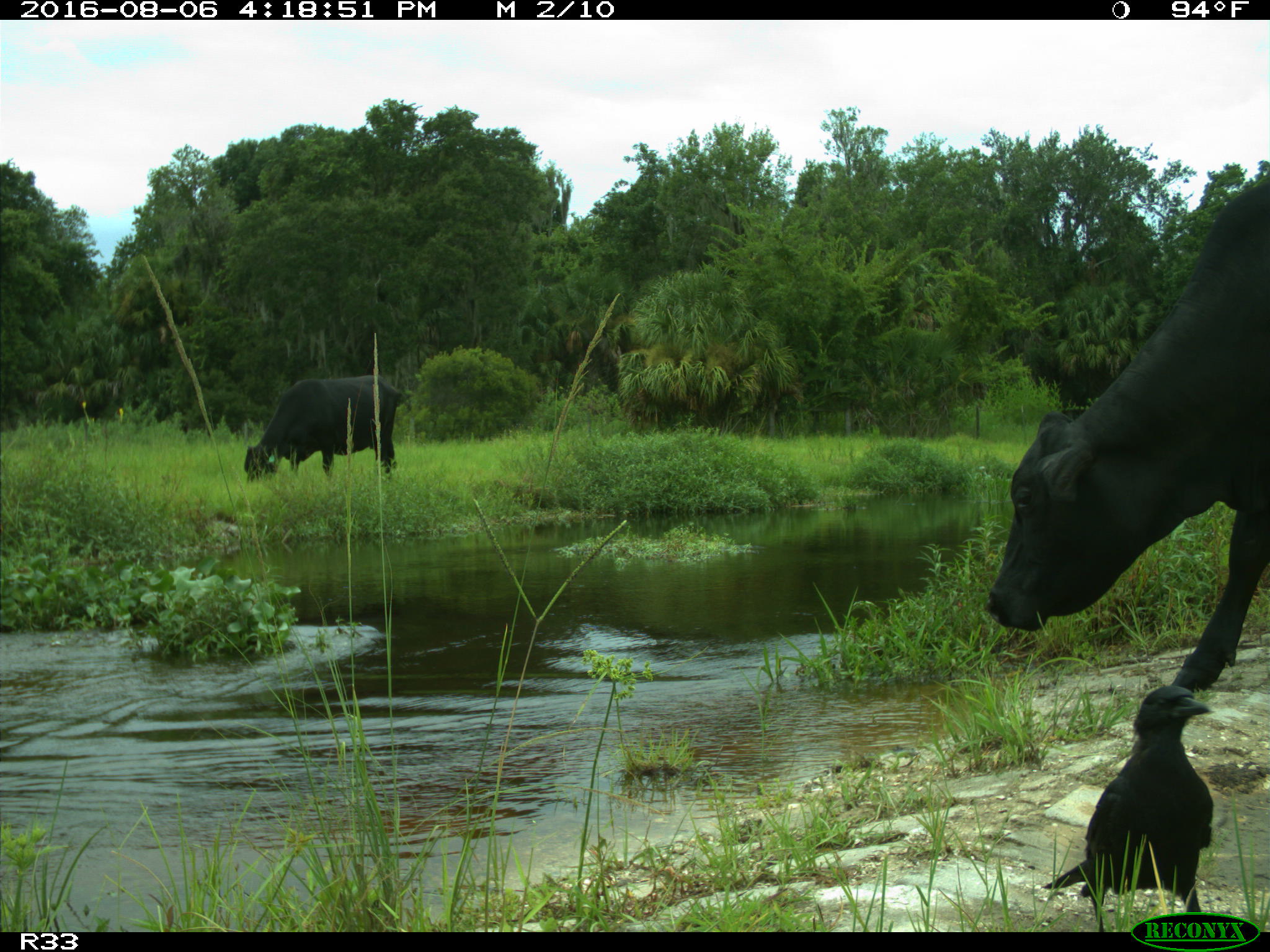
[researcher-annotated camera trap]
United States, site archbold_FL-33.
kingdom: Animalia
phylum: Chordata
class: Mammalia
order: Artiodactyla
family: Bovidae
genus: Bos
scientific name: Bos taurus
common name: domestic cow